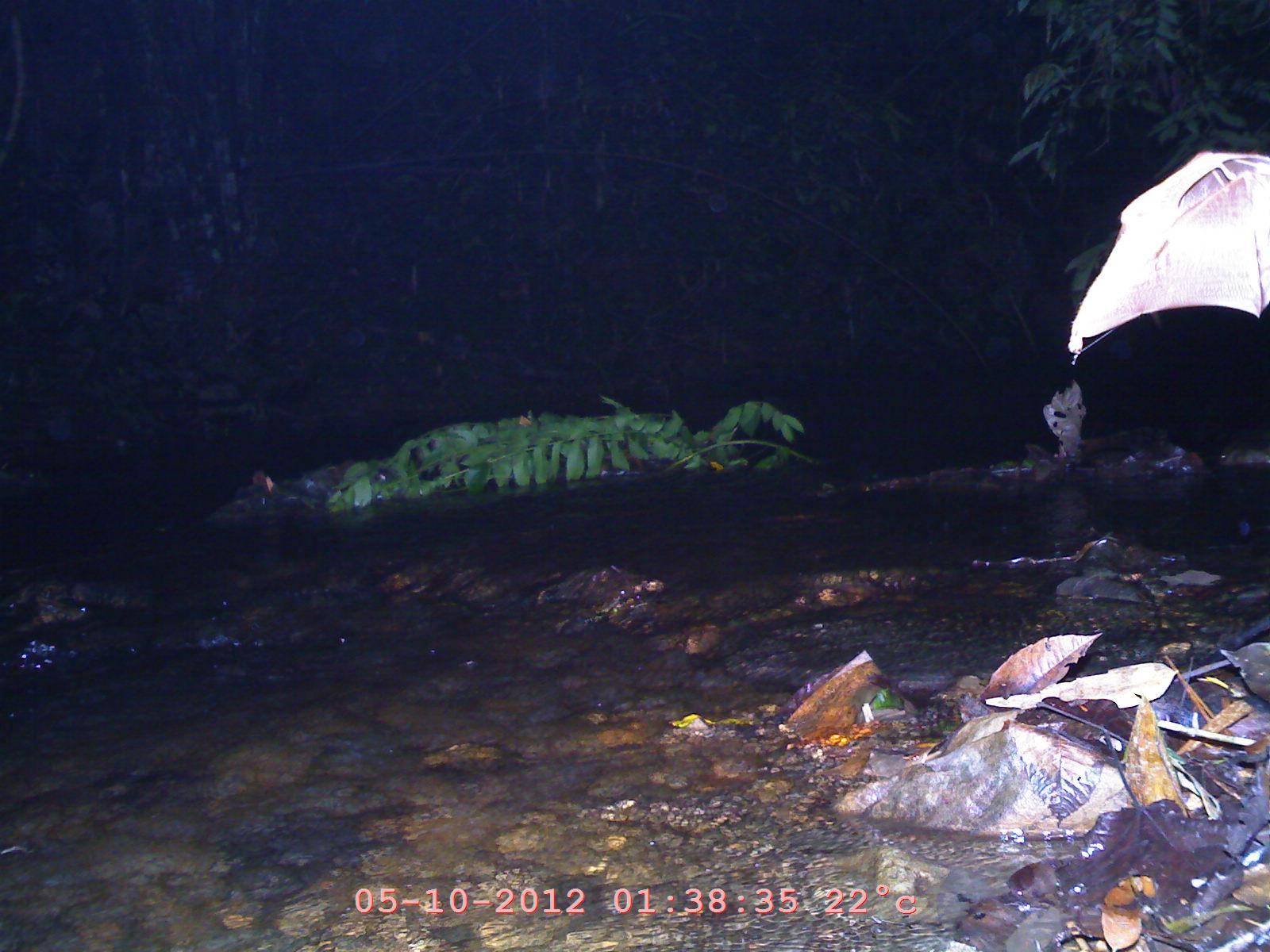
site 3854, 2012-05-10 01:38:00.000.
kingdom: Animalia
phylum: Chordata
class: Mammalia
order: Chiroptera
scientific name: Chiroptera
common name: bats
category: unknown bat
Unknown bat (bats) (Chiroptera), count 1.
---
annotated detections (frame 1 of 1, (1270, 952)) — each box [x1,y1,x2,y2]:
unknown bat: [1065,149,1270,363]